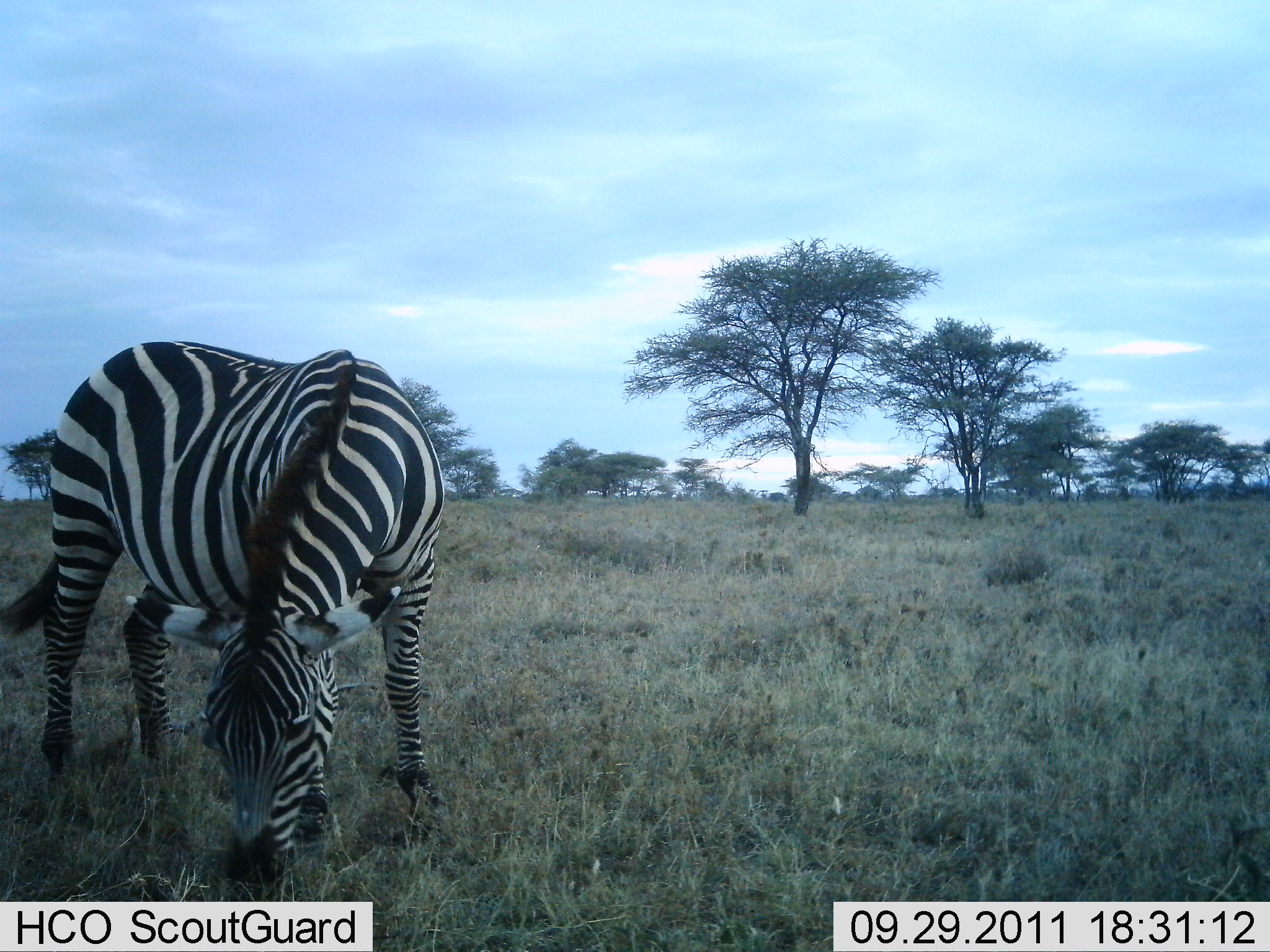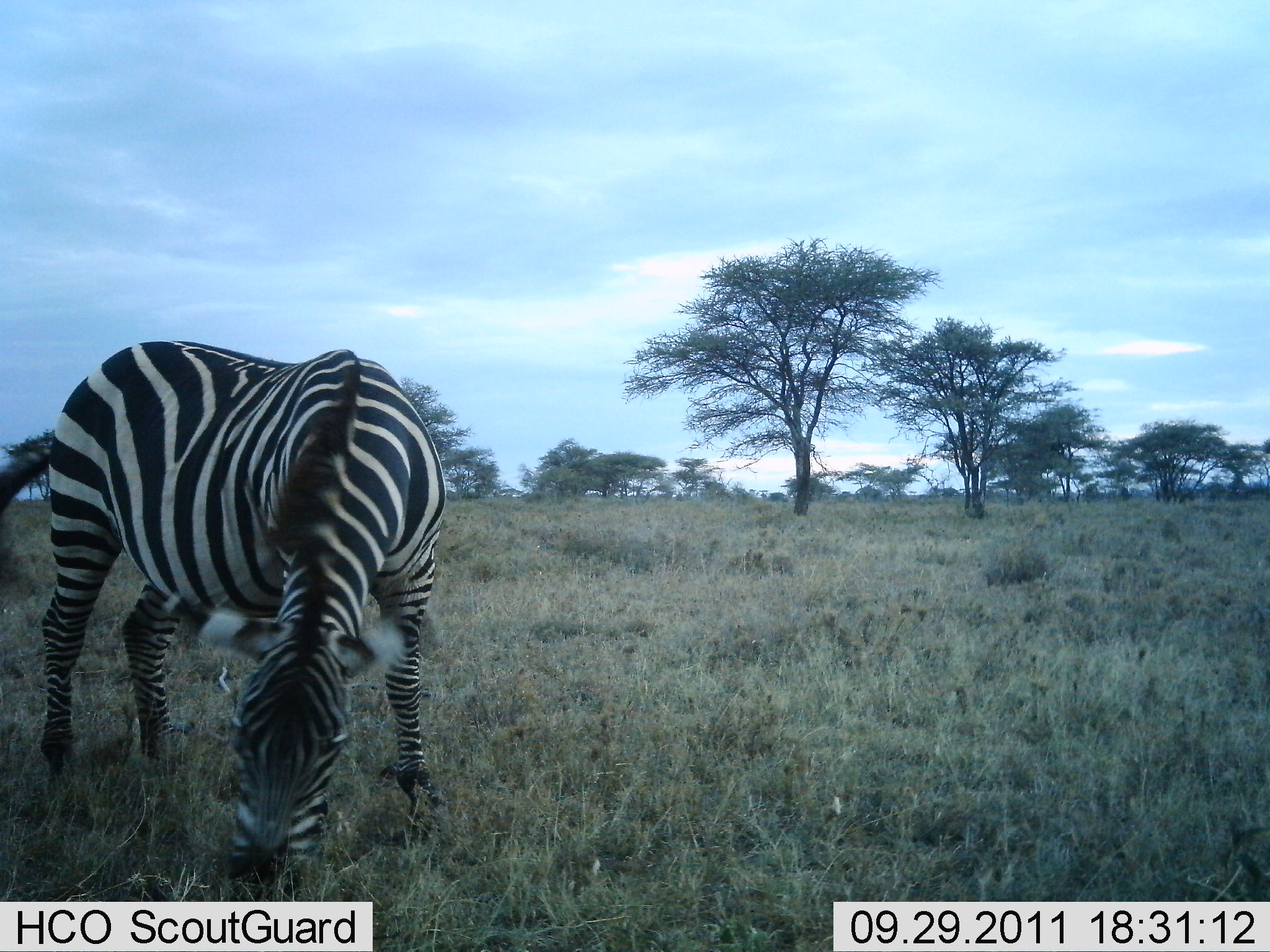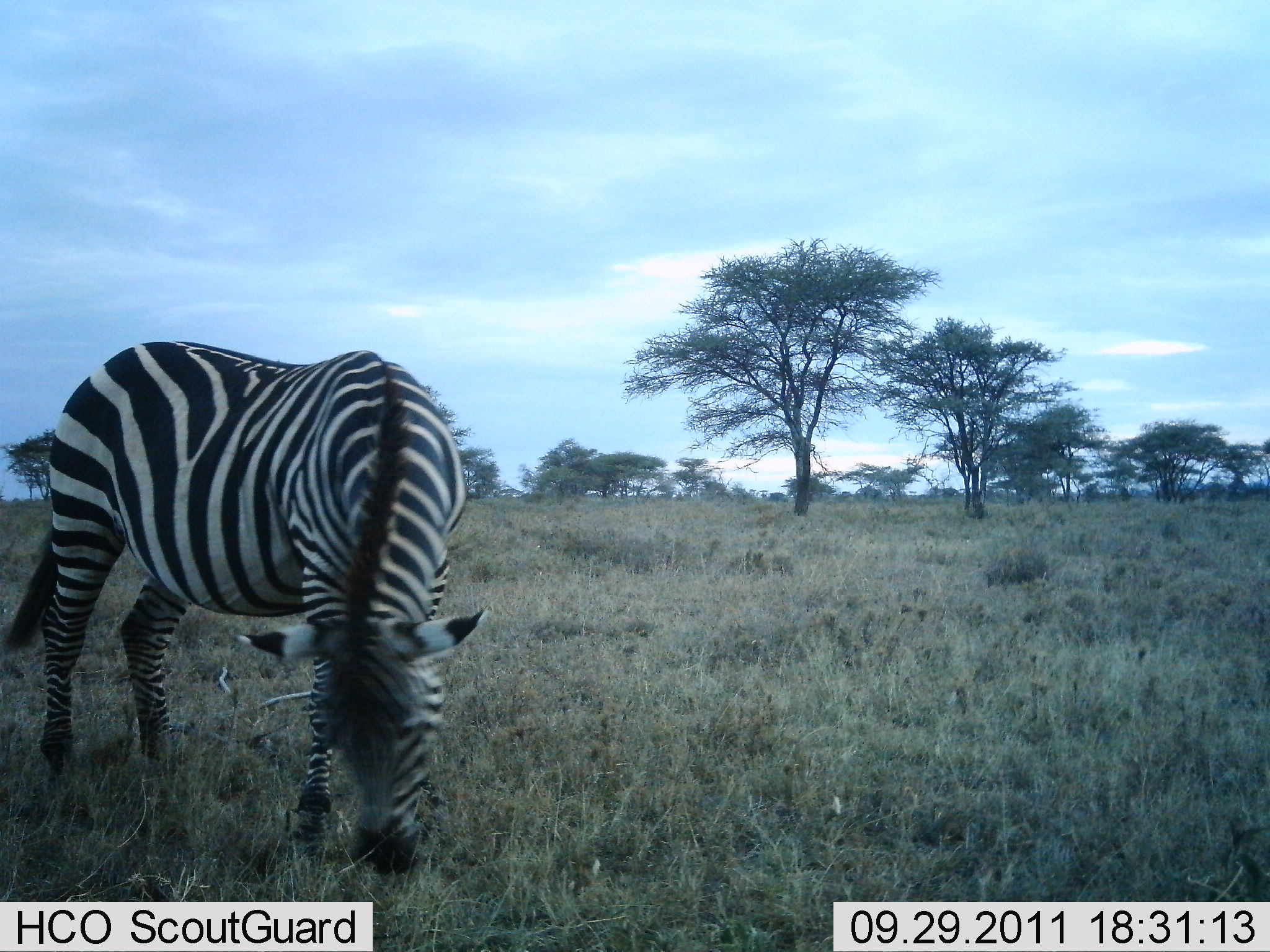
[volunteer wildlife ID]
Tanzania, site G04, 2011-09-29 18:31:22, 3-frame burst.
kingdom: Animalia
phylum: Chordata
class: Mammalia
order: Perissodactyla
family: Equidae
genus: Equus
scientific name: Equus quagga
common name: plains zebra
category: zebra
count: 1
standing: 0%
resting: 0%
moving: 0%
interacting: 0%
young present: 0%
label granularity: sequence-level